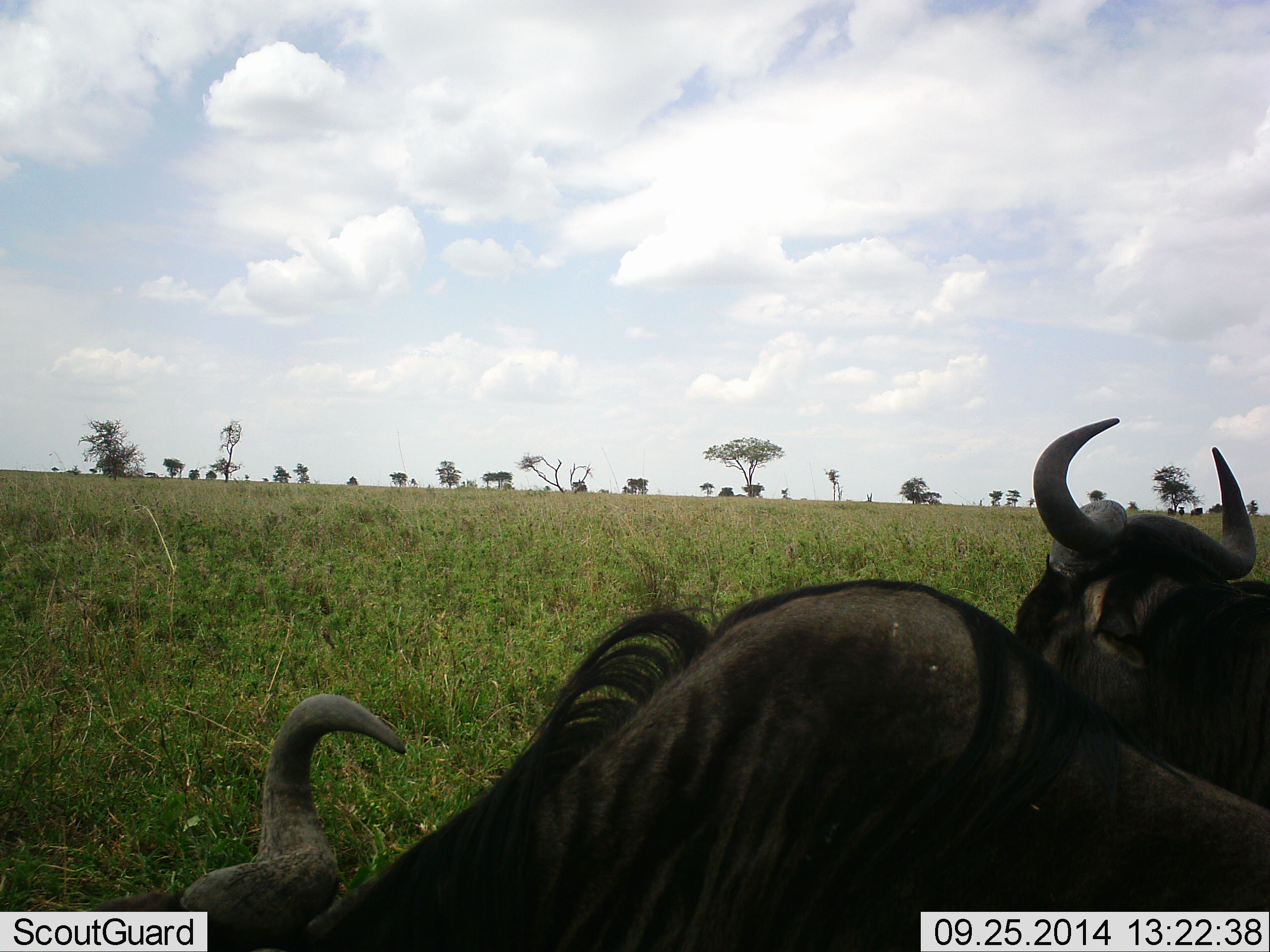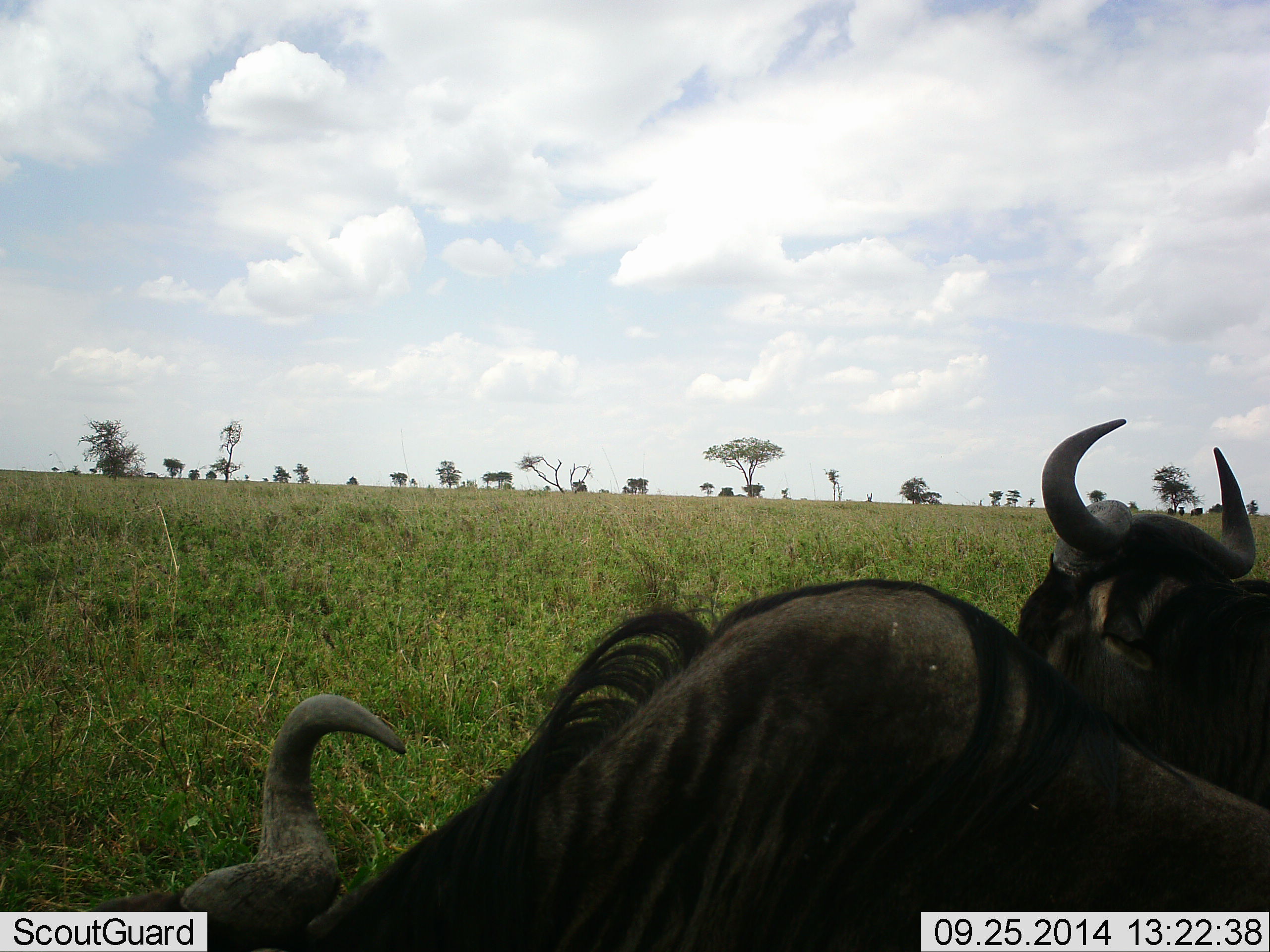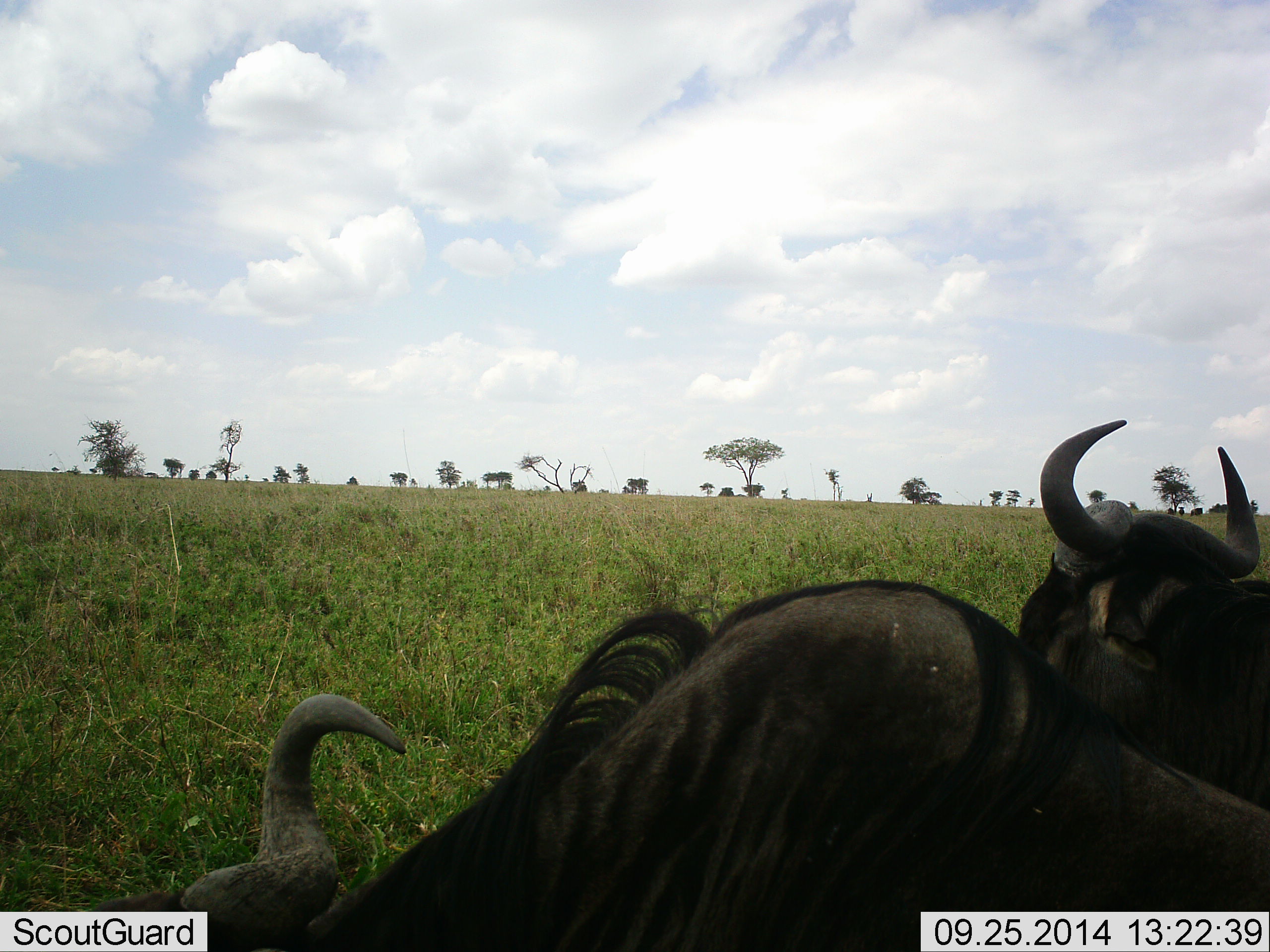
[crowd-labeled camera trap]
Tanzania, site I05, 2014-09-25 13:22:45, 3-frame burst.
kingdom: Animalia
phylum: Chordata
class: Mammalia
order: Artiodactyla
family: Bovidae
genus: Connochaetes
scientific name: Connochaetes taurinus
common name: blue wildebeest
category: wildebeest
Wildebeest (blue wildebeest) (Connochaetes taurinus), count 2. Behavior (volunteer vote fractions): standing 30%, resting 70%, moving 0%, interacting 0%. Young present (vote fraction): 0%. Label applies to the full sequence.